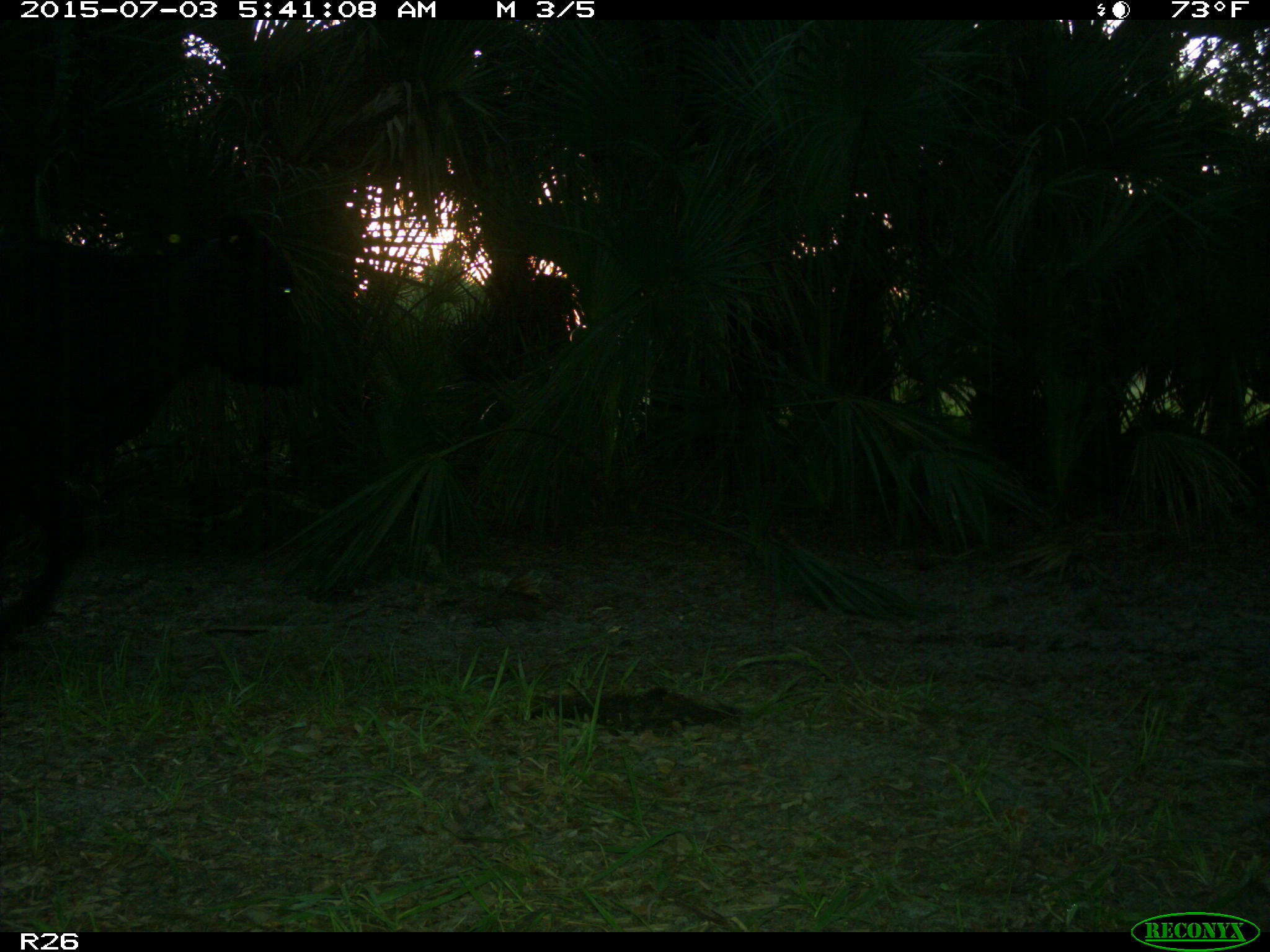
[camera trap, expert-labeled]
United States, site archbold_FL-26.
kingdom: Animalia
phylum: Chordata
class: Mammalia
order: Artiodactyla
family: Bovidae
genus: Bos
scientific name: Bos taurus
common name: domestic cow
Bos taurus (domestic cow).